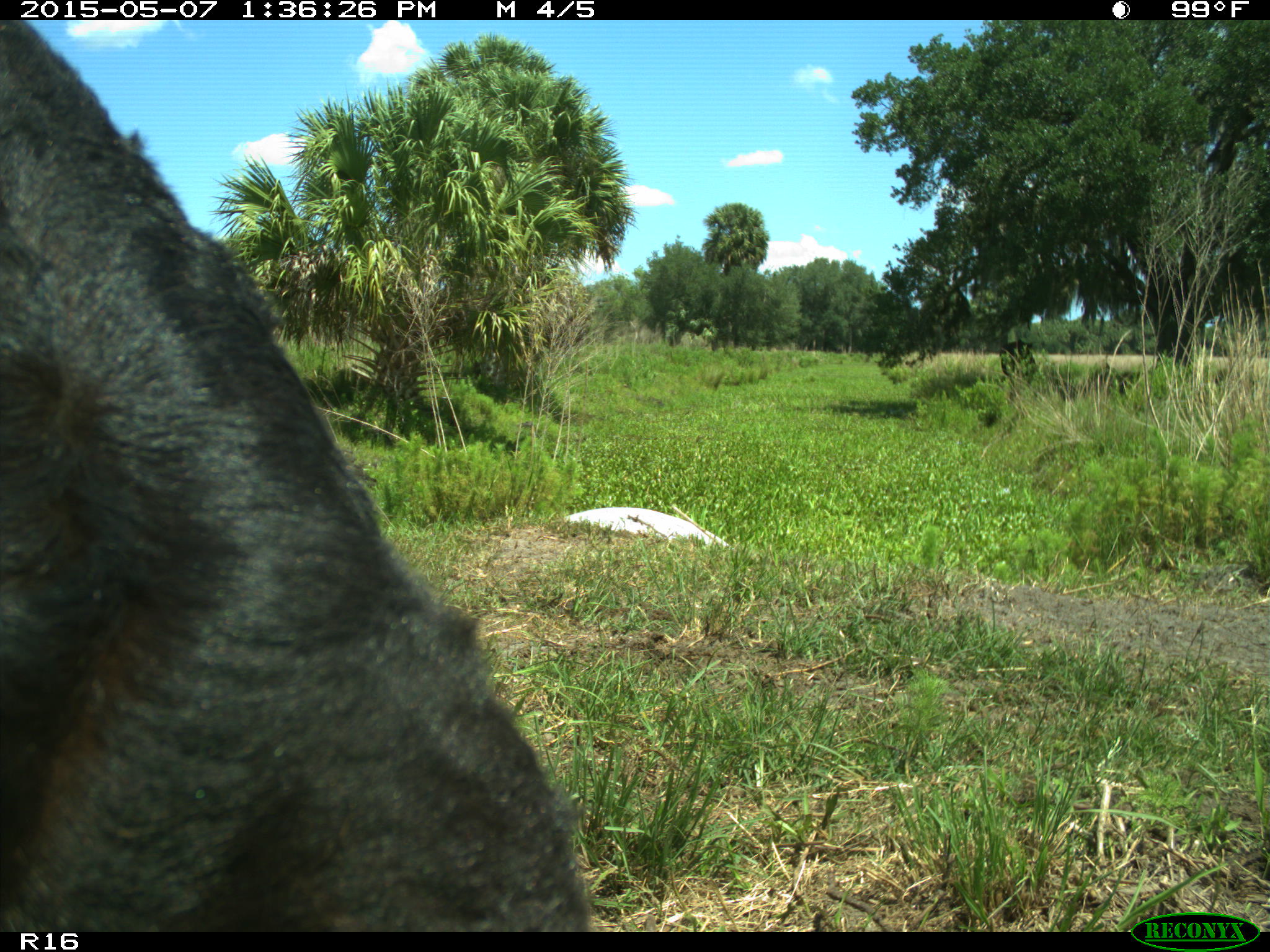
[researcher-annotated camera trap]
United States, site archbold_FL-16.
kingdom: Animalia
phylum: Chordata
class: Mammalia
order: Artiodactyla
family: Bovidae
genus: Bos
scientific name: Bos taurus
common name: domestic cow